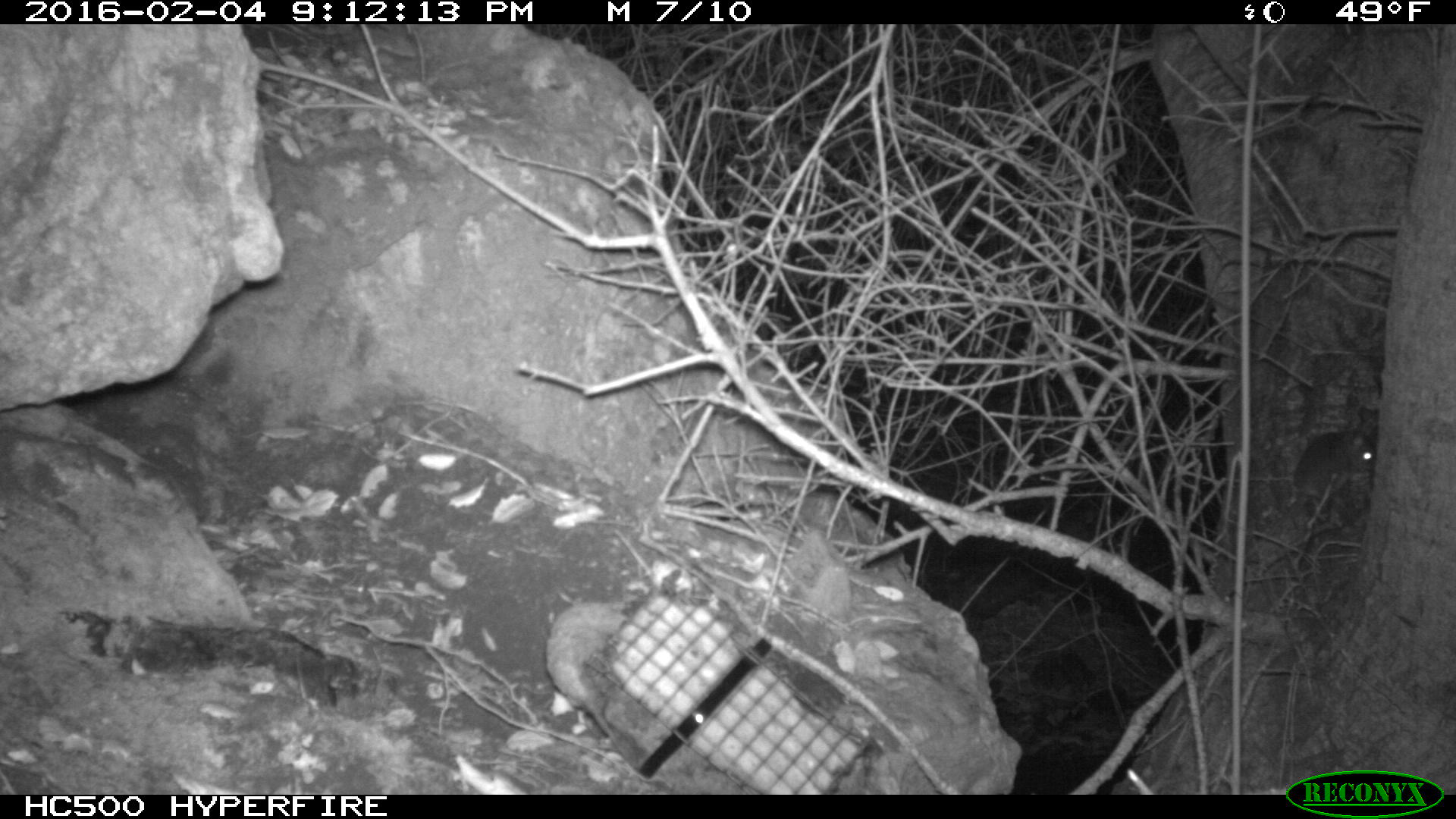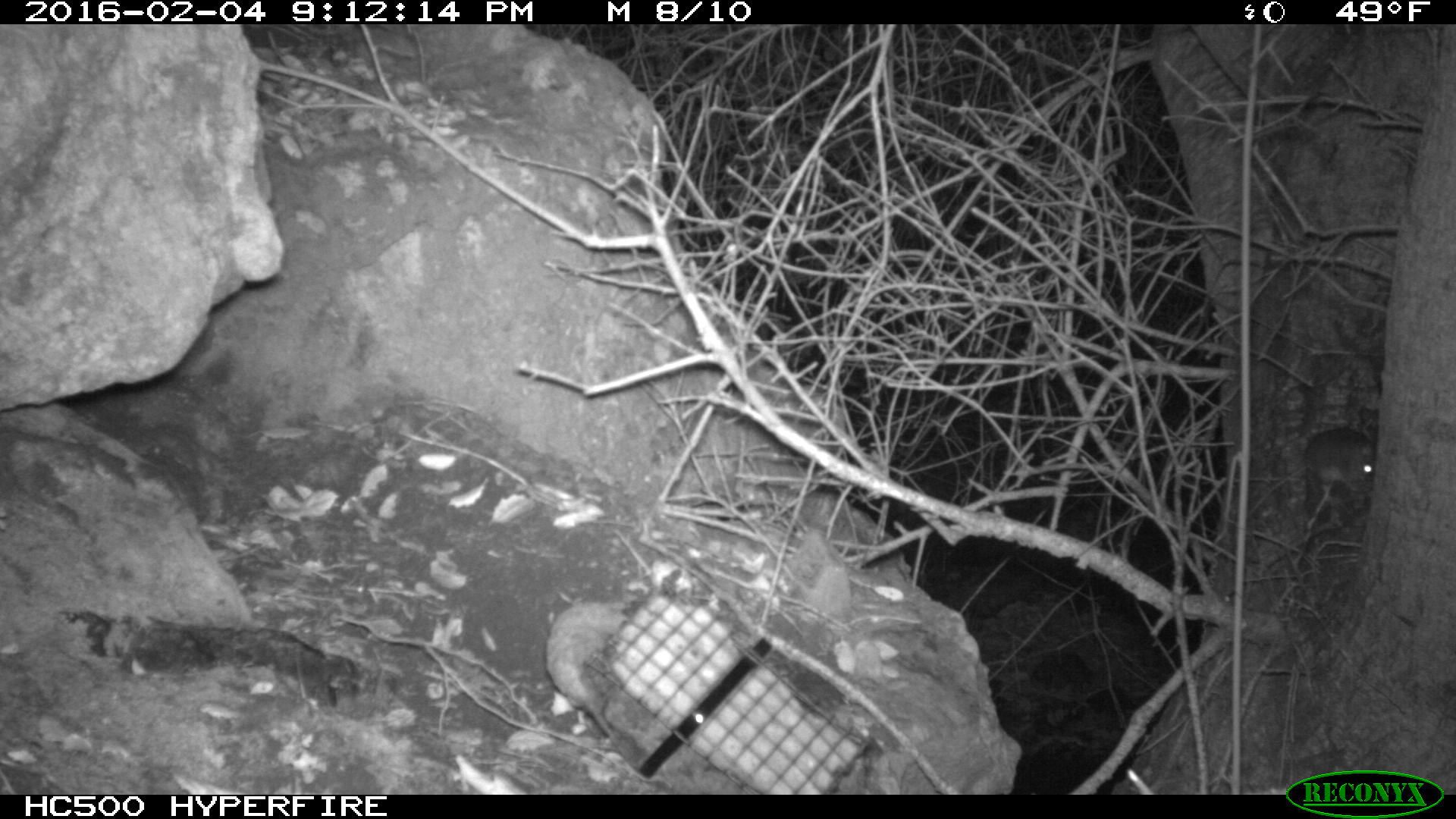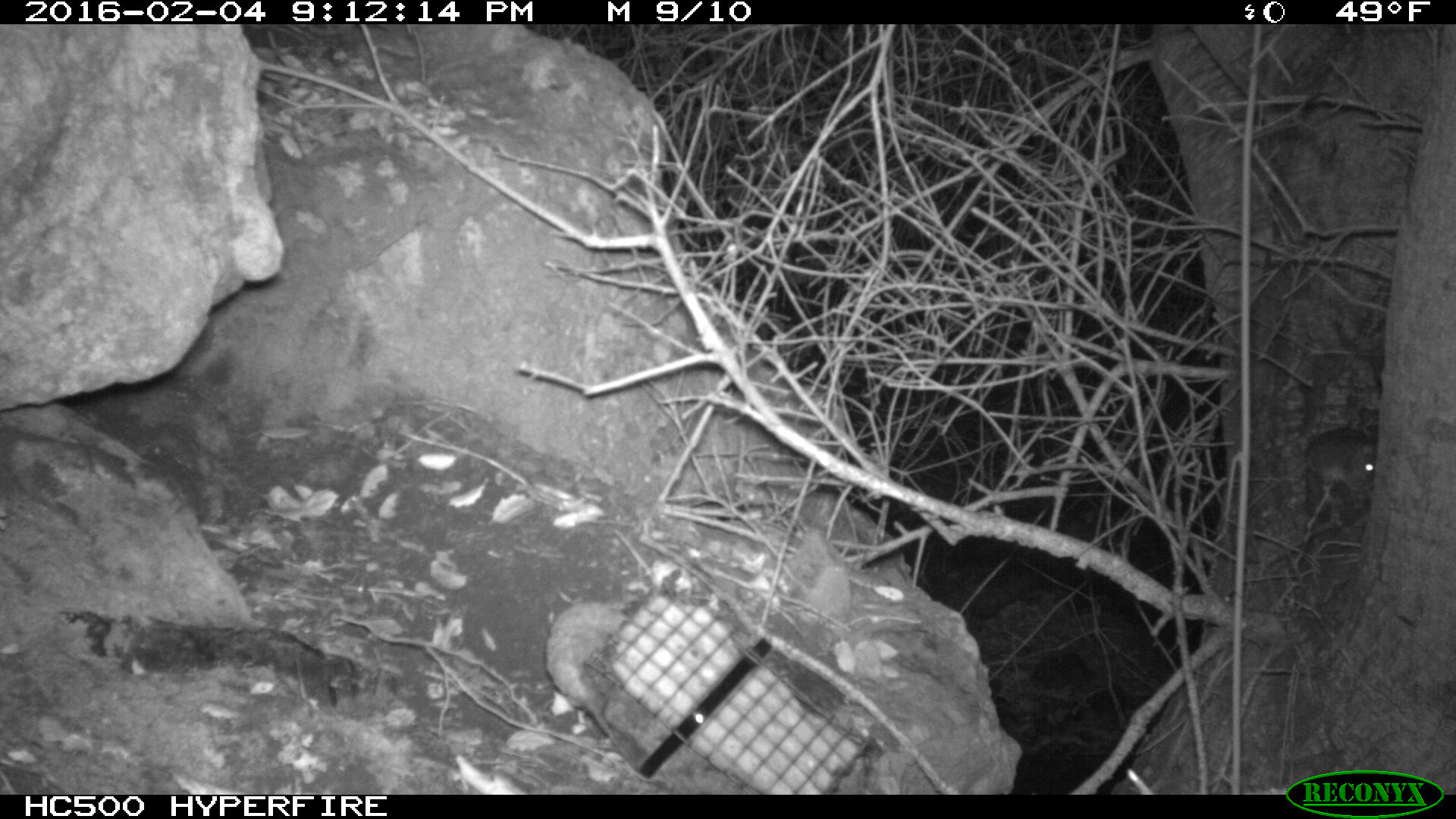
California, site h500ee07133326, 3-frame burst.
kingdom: Animalia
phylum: Chordata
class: Mammalia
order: Rodentia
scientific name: Rodentia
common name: rodent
Rodent (Rodentia).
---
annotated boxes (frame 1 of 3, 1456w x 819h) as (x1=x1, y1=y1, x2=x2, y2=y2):
rodent: (x1=1245, y1=429, x2=1375, y2=553)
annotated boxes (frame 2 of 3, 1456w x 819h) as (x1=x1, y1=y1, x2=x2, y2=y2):
rodent: (x1=1297, y1=381, x2=1377, y2=491)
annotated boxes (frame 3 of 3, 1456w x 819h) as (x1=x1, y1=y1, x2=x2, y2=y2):
rodent: (x1=1247, y1=428, x2=1380, y2=507)